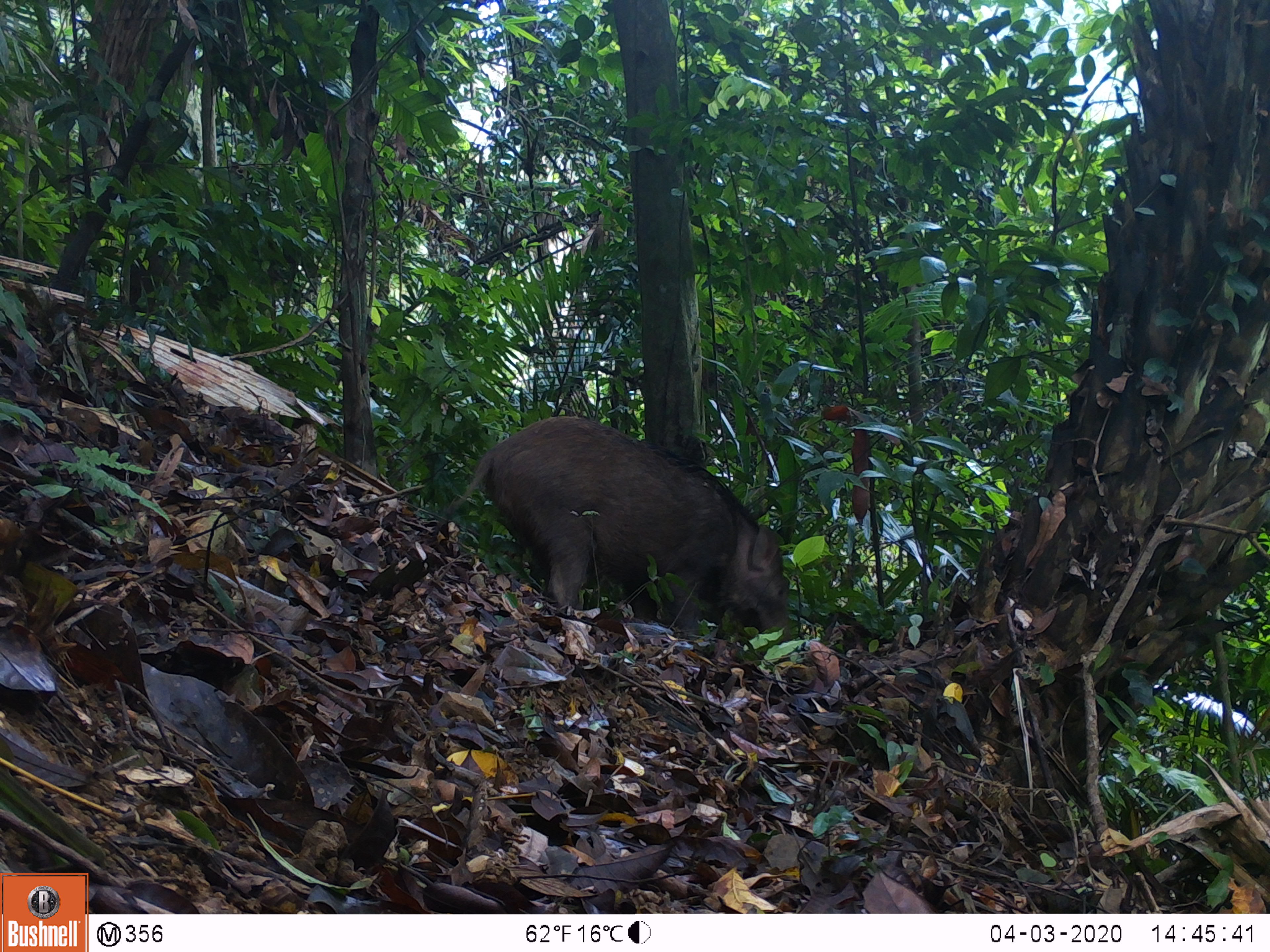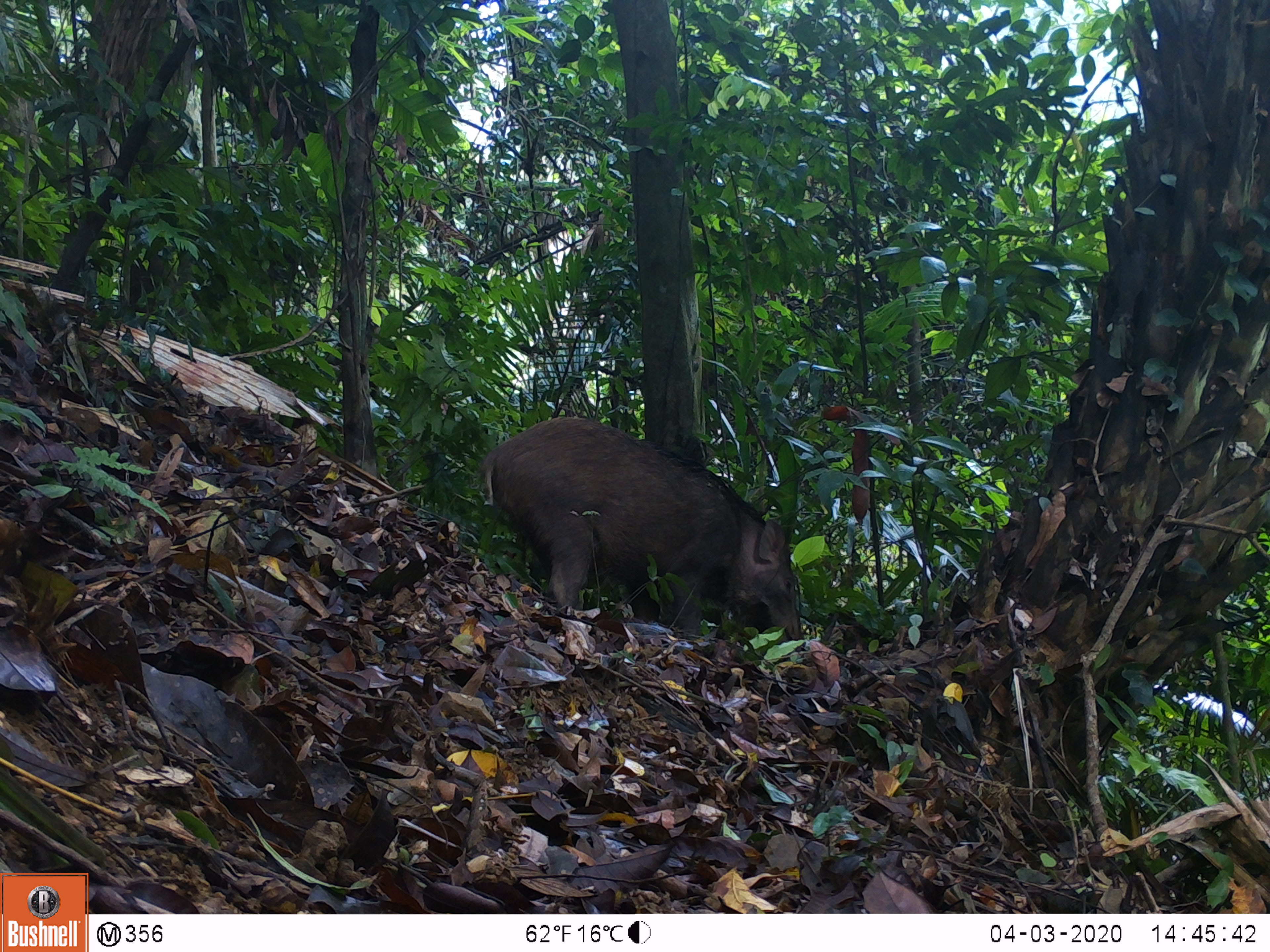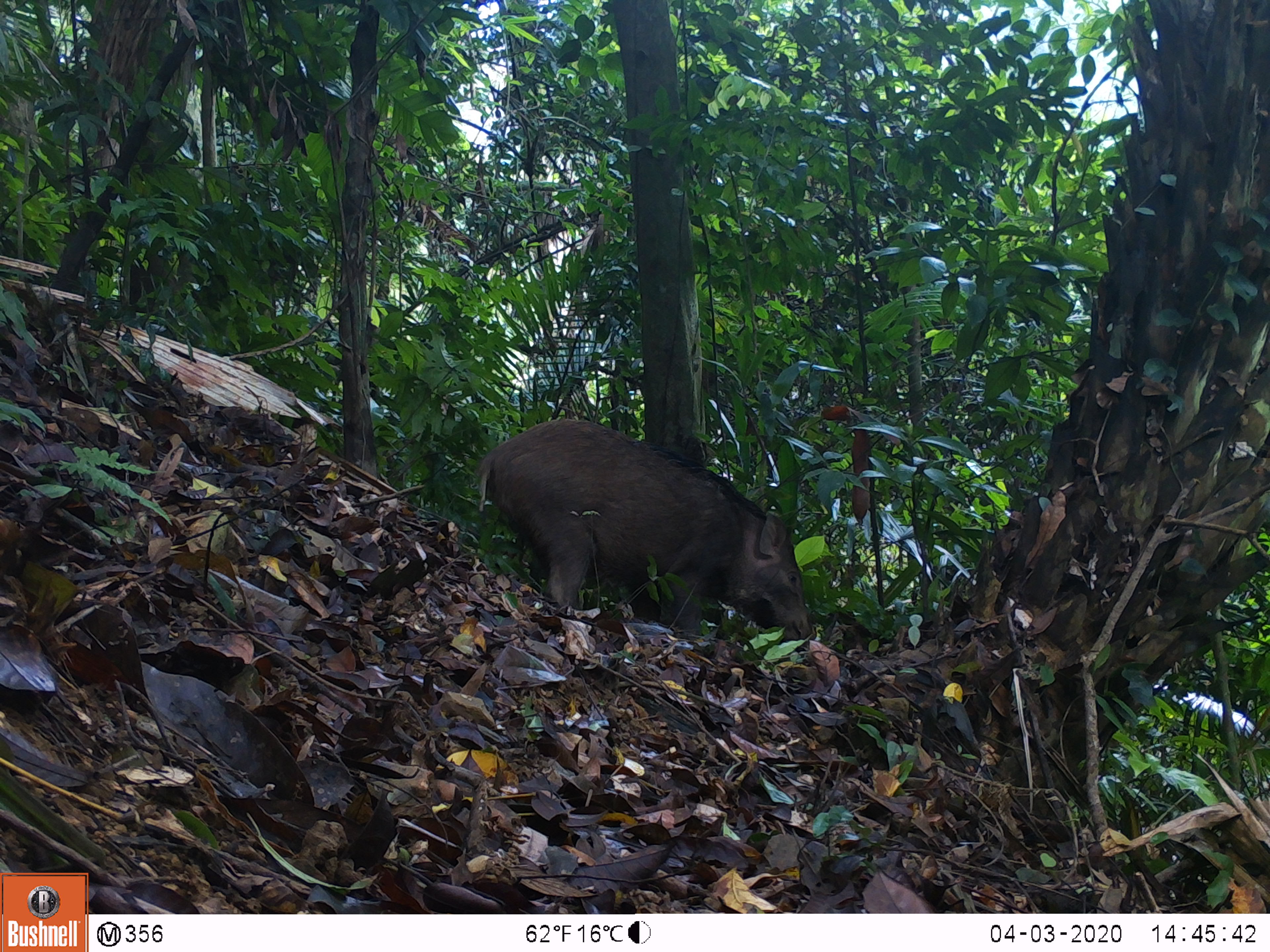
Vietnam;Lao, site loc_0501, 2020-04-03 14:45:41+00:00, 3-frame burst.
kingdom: Animalia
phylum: Chordata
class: Mammalia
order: Artiodactyla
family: Suidae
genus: Sus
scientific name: Sus scrofa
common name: eurasian wild pig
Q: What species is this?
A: Eurasian wild pig (Sus scrofa).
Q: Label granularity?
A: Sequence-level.